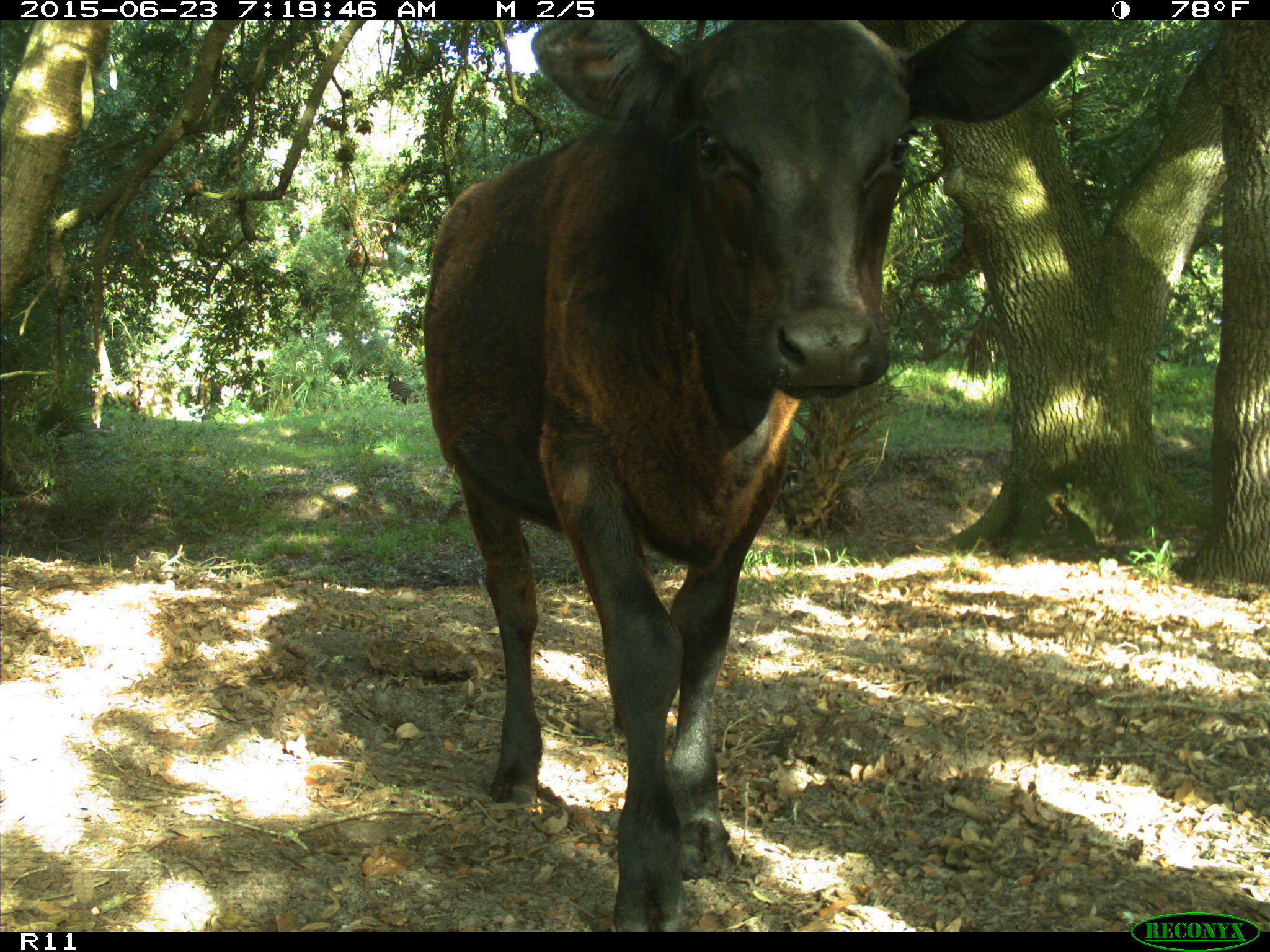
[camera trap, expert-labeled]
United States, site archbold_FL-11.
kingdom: Animalia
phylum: Chordata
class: Mammalia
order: Artiodactyla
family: Bovidae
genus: Bos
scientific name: Bos taurus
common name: domestic cow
Bos taurus (domestic cow).